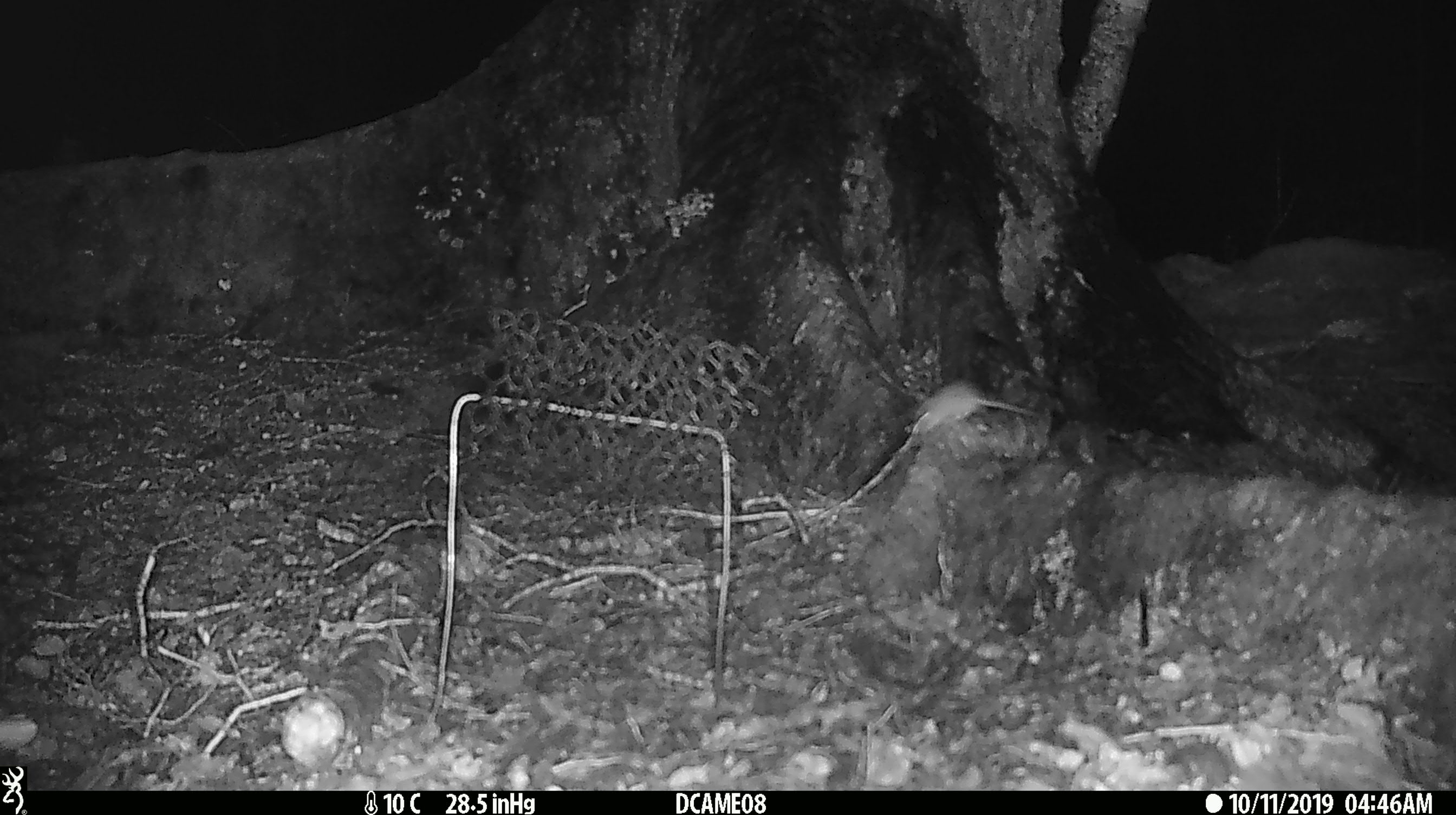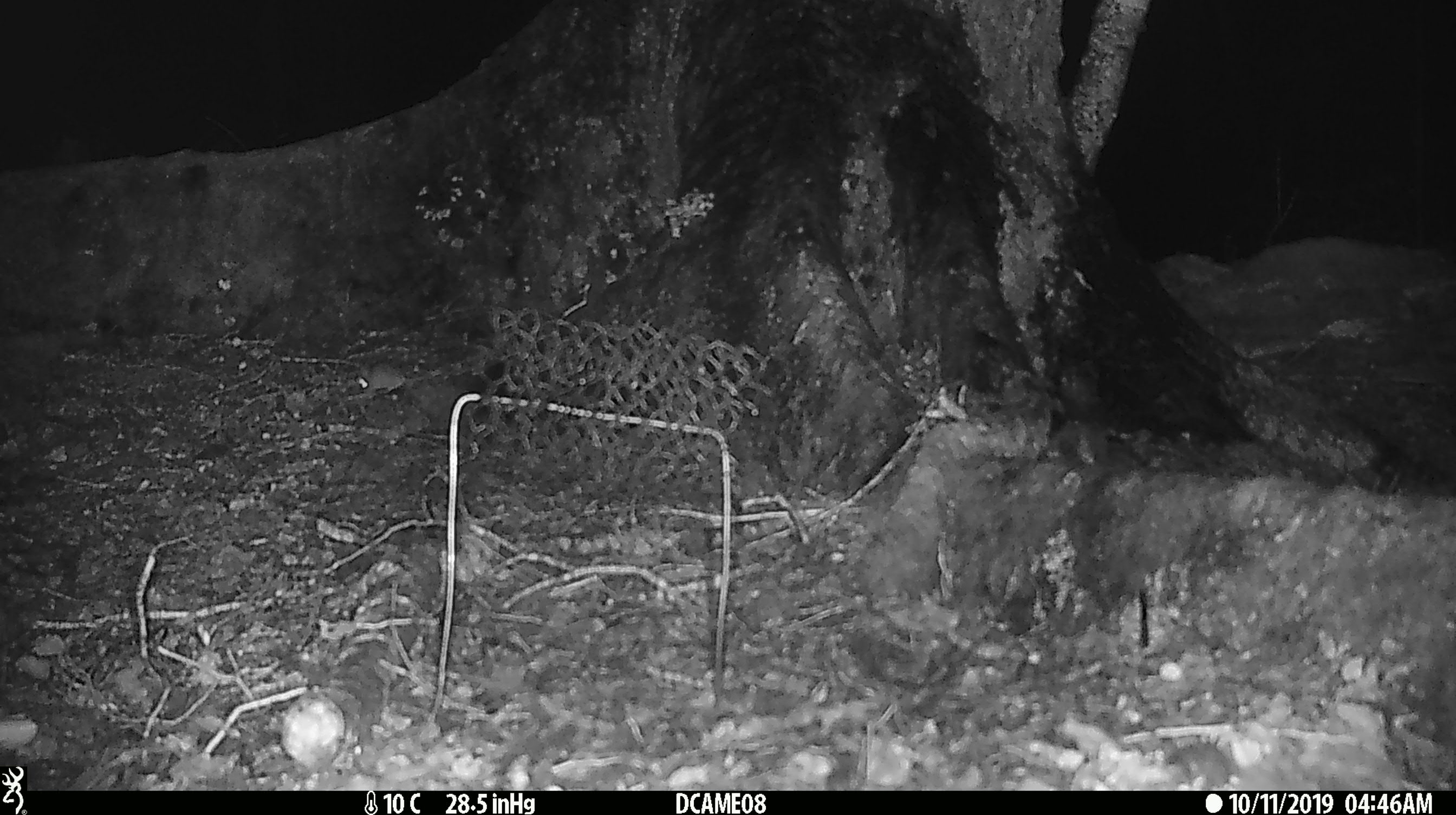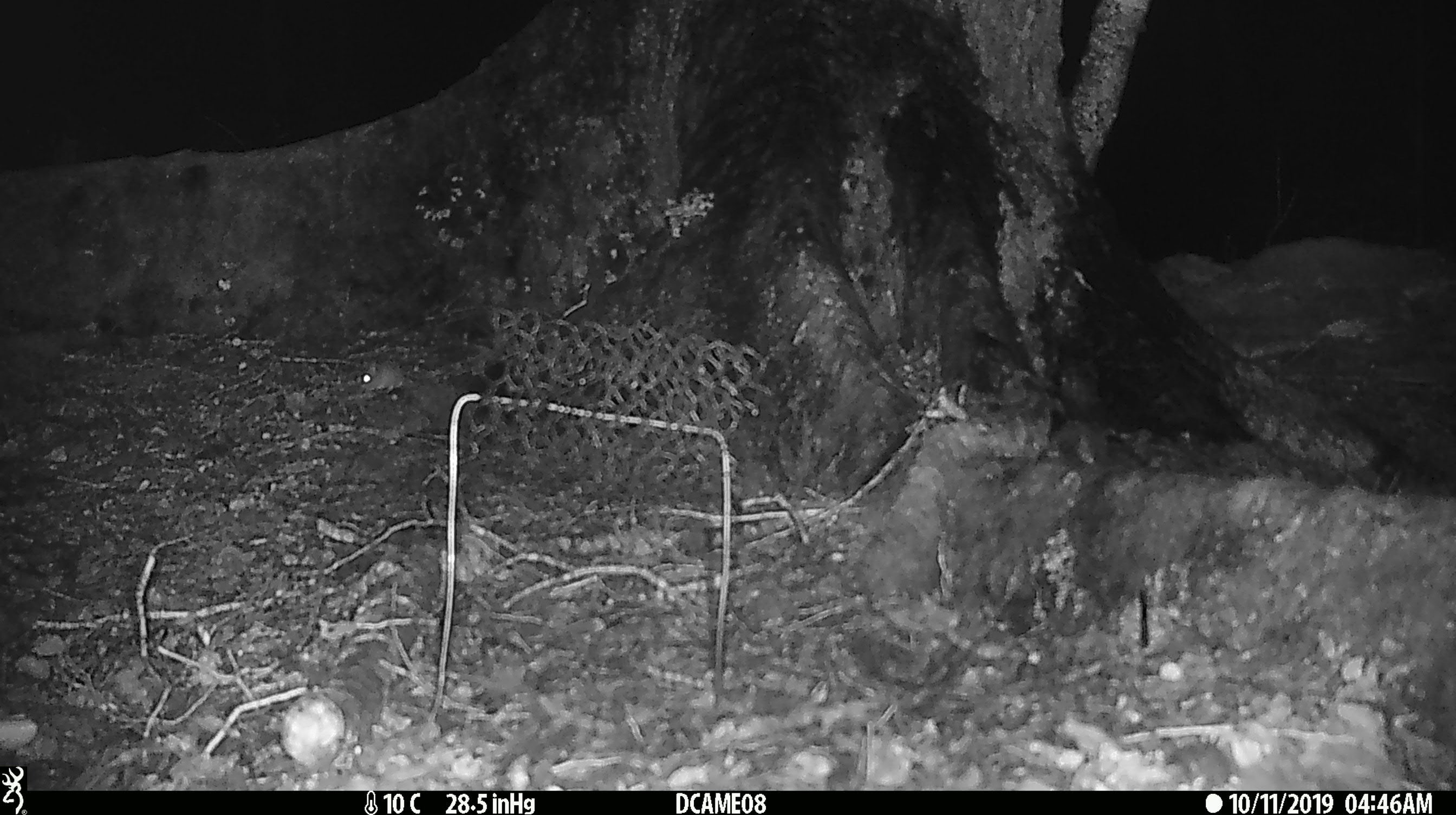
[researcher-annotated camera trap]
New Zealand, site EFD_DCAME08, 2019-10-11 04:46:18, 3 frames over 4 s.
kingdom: Animalia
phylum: Chordata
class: Mammalia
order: Rodentia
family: Muridae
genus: Mus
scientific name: Mus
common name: mouse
Mouse (Mus).